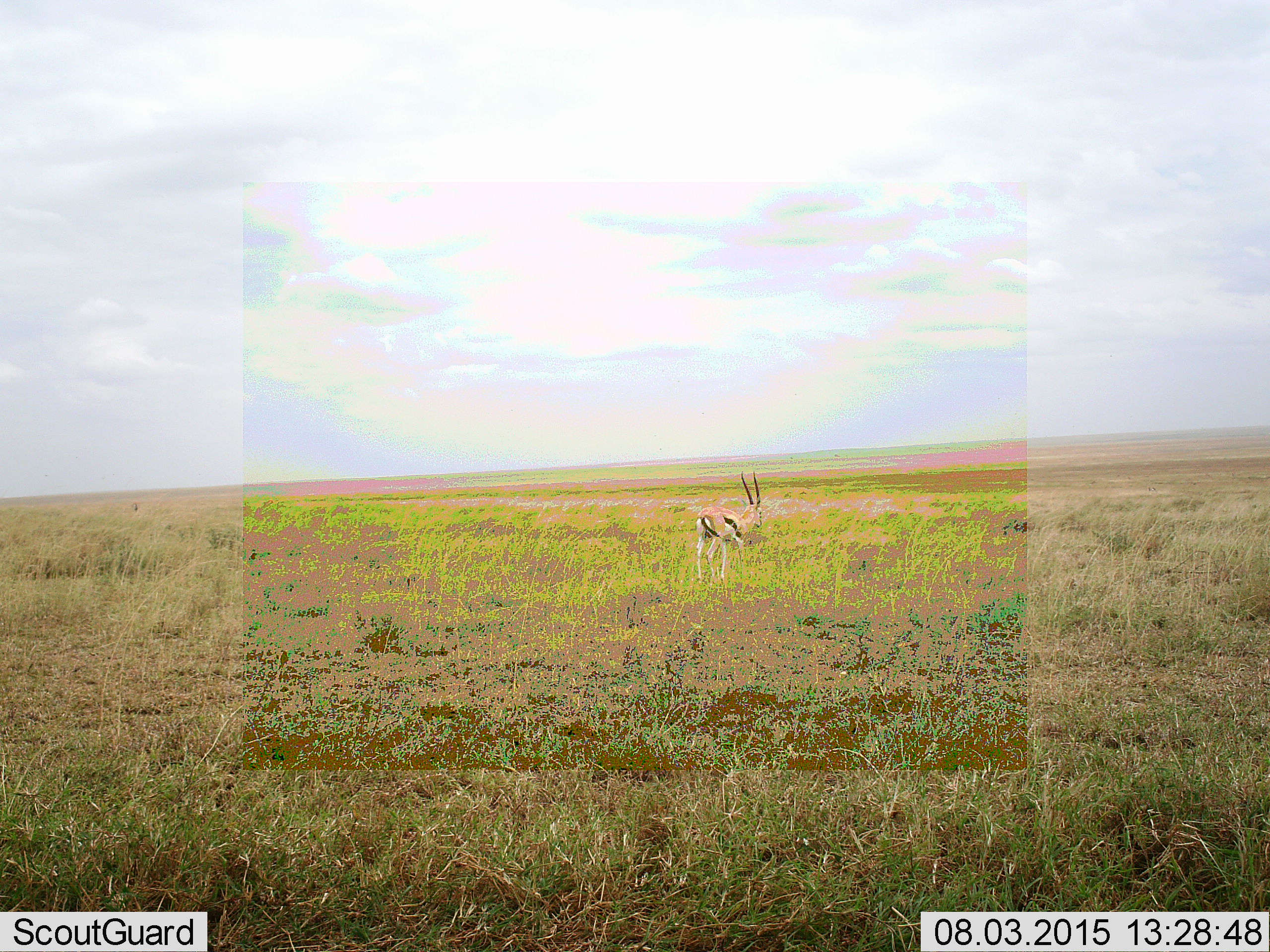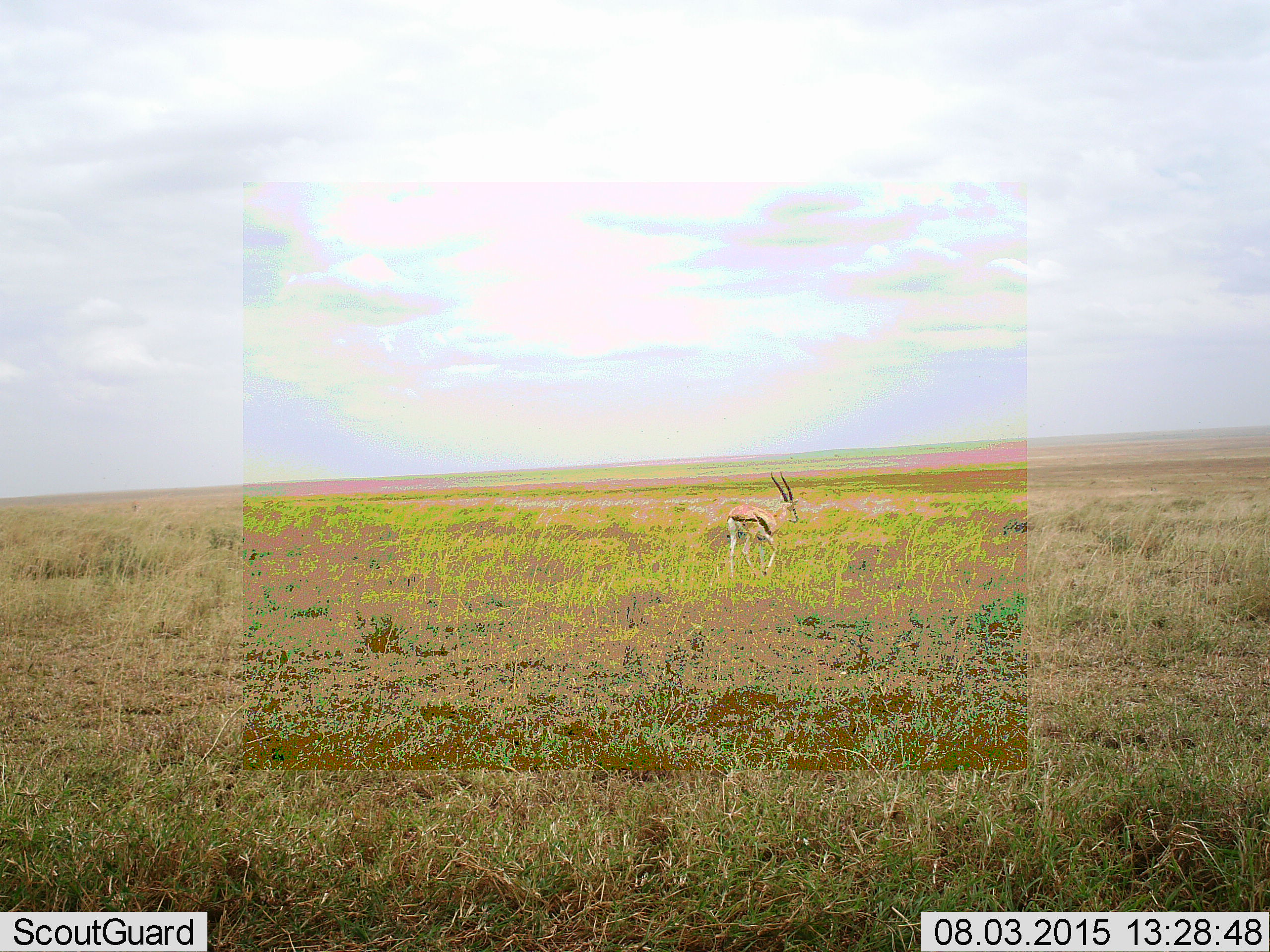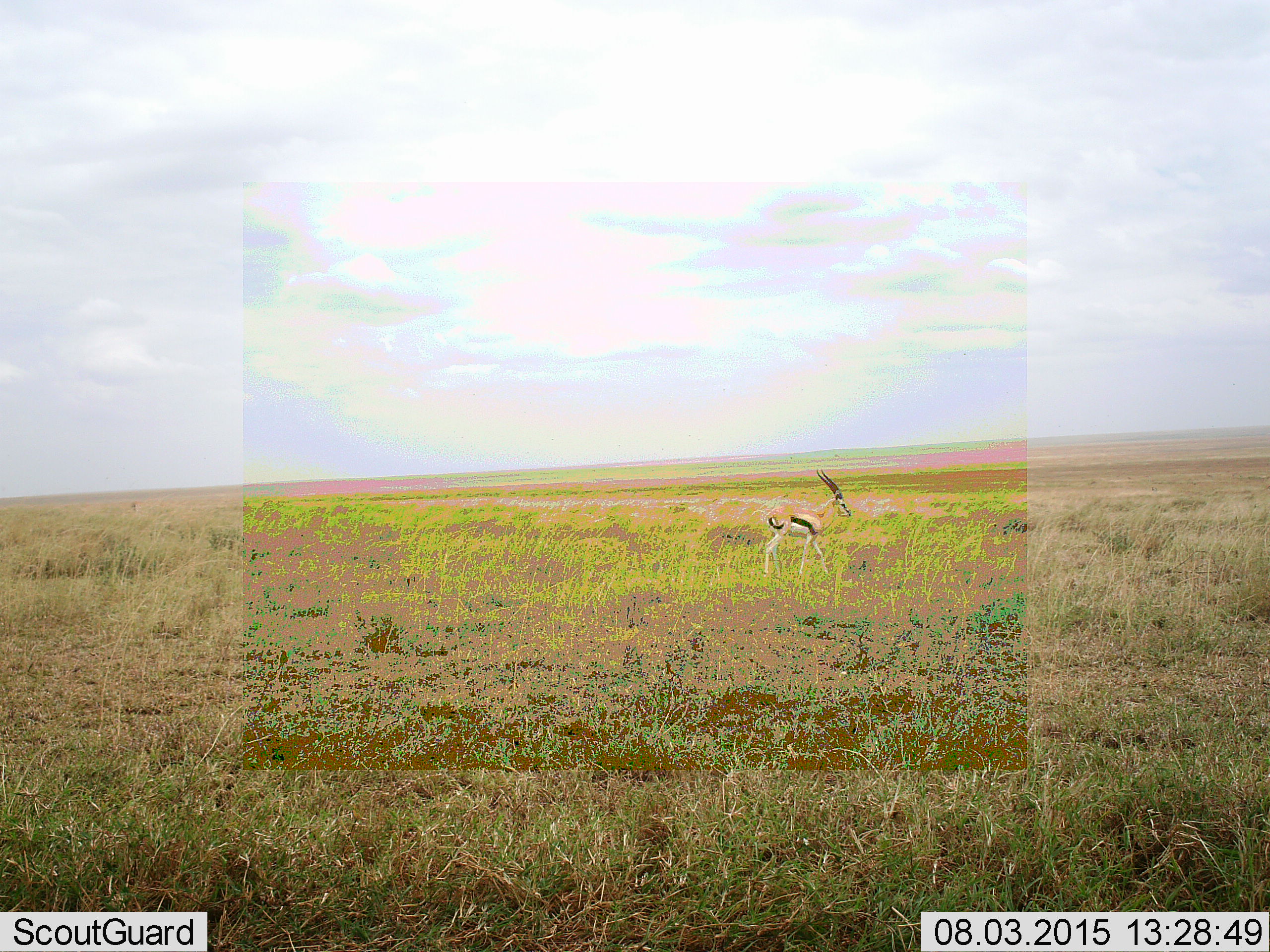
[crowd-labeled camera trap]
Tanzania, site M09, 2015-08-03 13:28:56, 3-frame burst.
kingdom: Animalia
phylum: Chordata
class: Mammalia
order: Artiodactyla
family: Bovidae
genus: Eudorcas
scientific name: Eudorcas thomsonii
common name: thomson's gazelle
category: gazellethomsons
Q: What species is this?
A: Gazellethomsons (thomson's gazelle) (Eudorcas thomsonii).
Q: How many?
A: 1.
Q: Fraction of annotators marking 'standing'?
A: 0%.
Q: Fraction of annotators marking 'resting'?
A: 0%.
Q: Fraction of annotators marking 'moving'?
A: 100%.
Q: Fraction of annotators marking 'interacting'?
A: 0%.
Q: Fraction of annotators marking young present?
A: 0%.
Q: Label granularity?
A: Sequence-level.